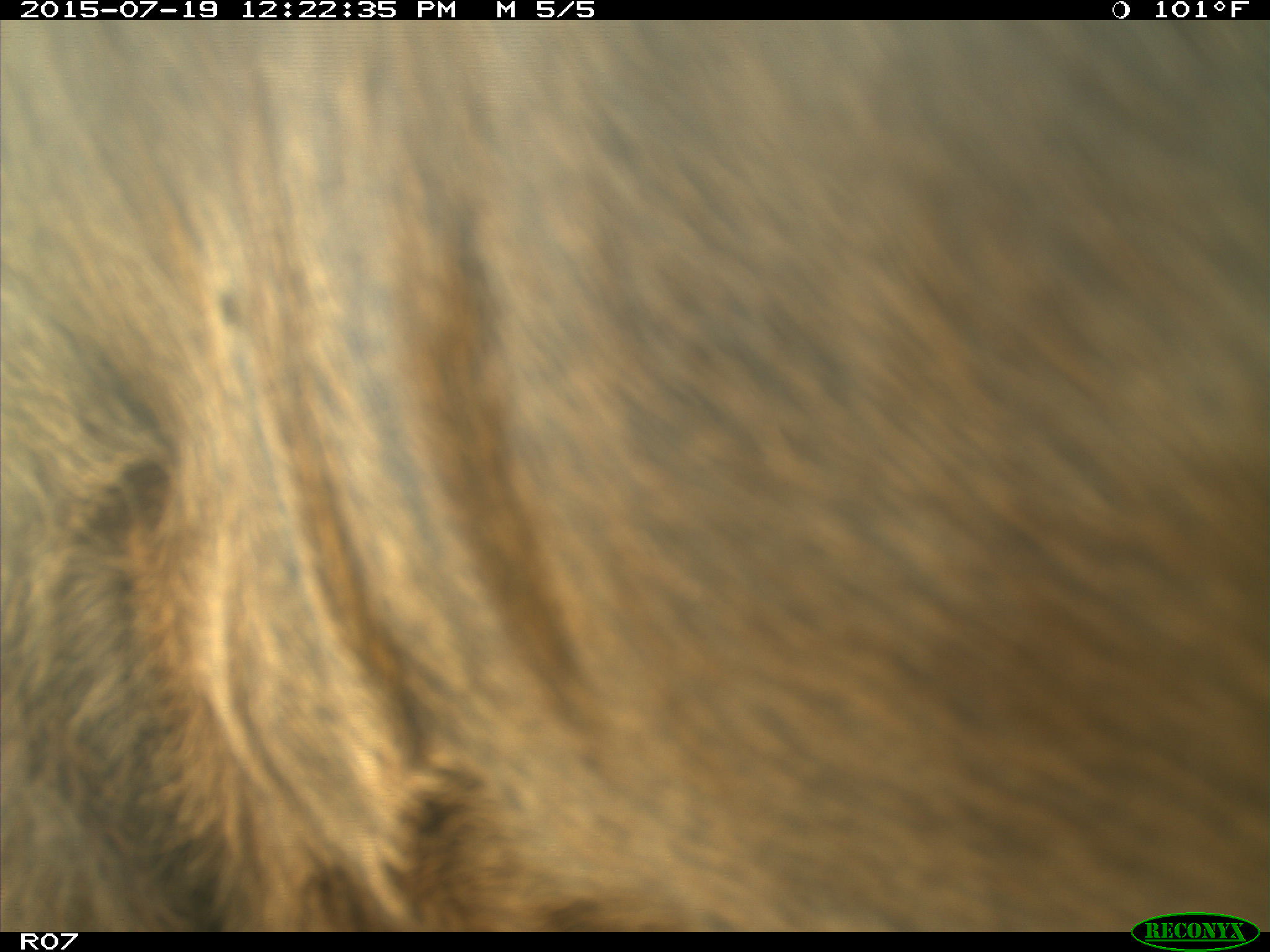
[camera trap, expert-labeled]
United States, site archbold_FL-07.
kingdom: Animalia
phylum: Chordata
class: Mammalia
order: Artiodactyla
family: Bovidae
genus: Bos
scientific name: Bos taurus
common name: domestic cow